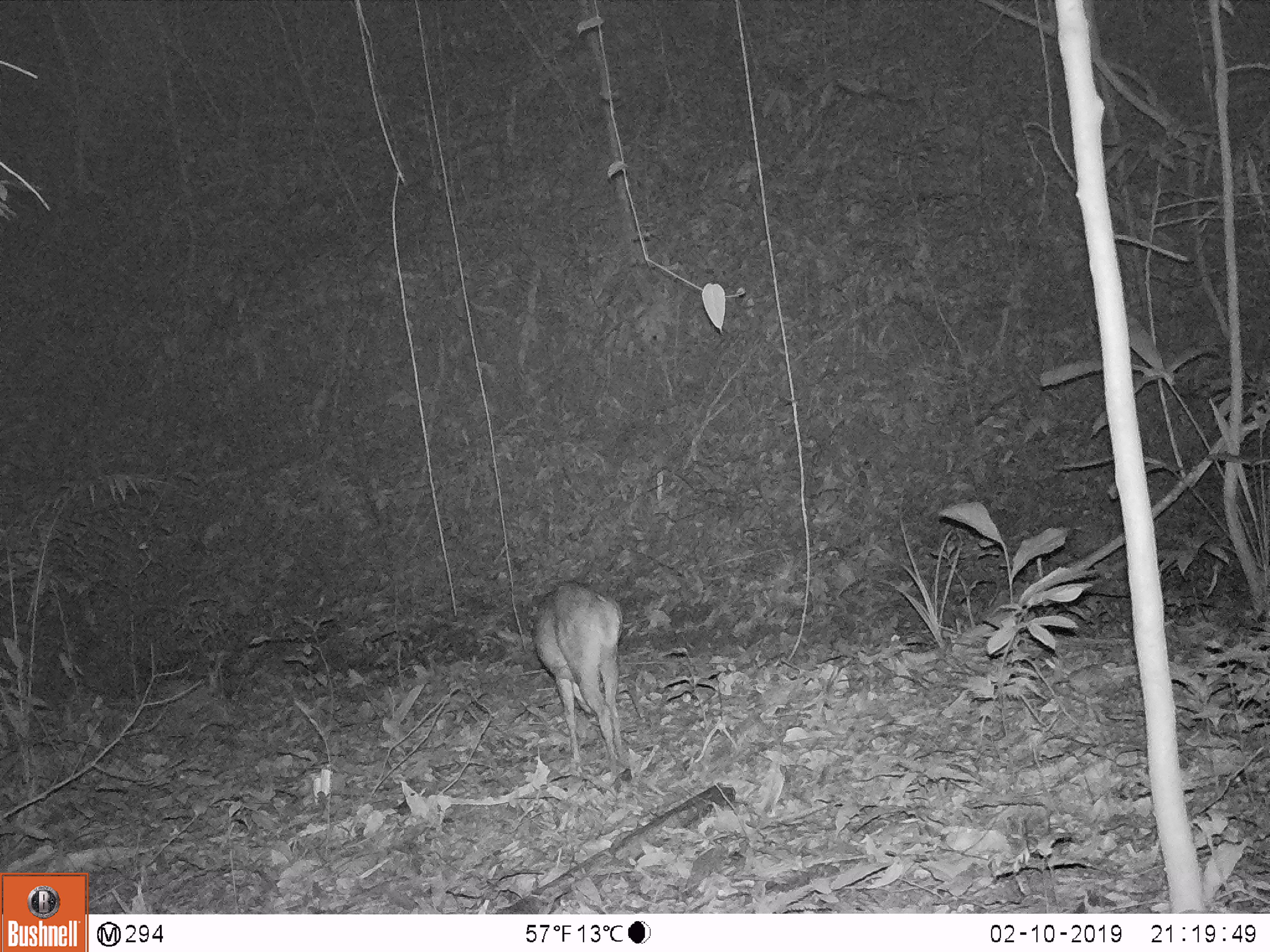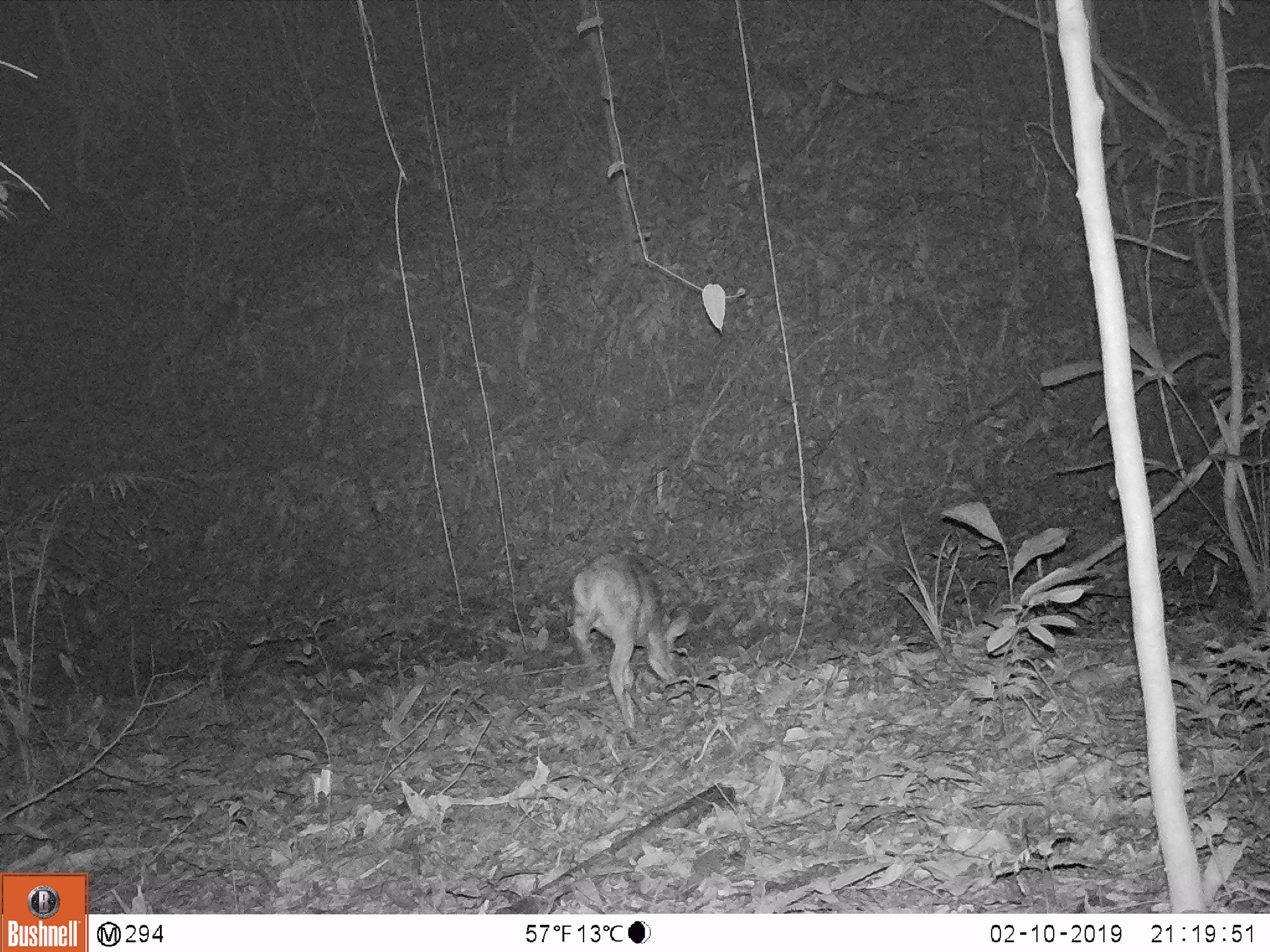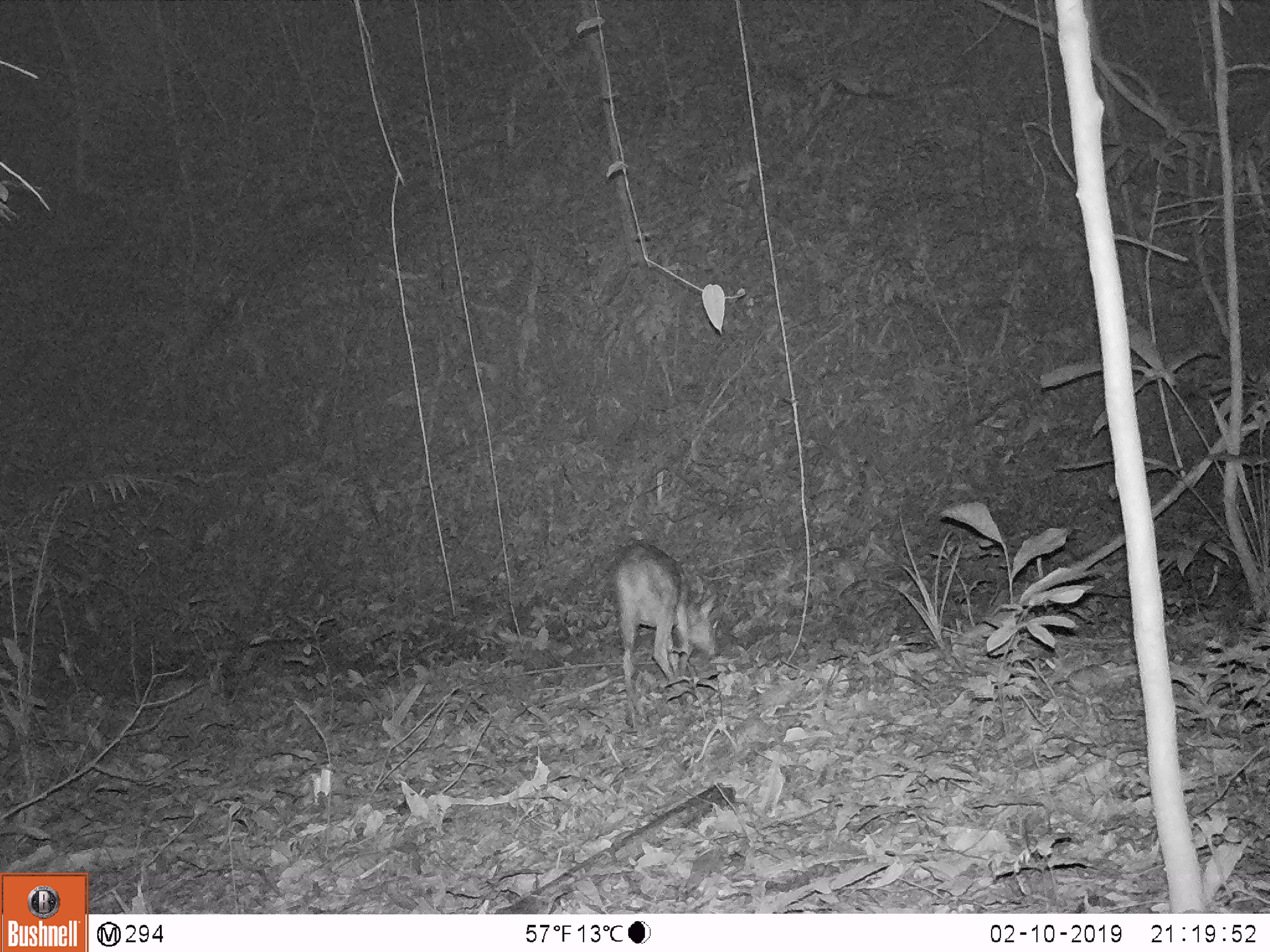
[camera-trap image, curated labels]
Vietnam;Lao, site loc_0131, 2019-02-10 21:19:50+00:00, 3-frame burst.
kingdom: Animalia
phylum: Chordata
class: Mammalia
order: Artiodactyla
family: Cervidae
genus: Muntiacus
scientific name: Muntiacus vuquangensis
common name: large-antlered muntjac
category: large antlered muntjac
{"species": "large antlered muntjac (large-antlered muntjac) (Muntiacus vuquangensis)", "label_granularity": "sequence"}